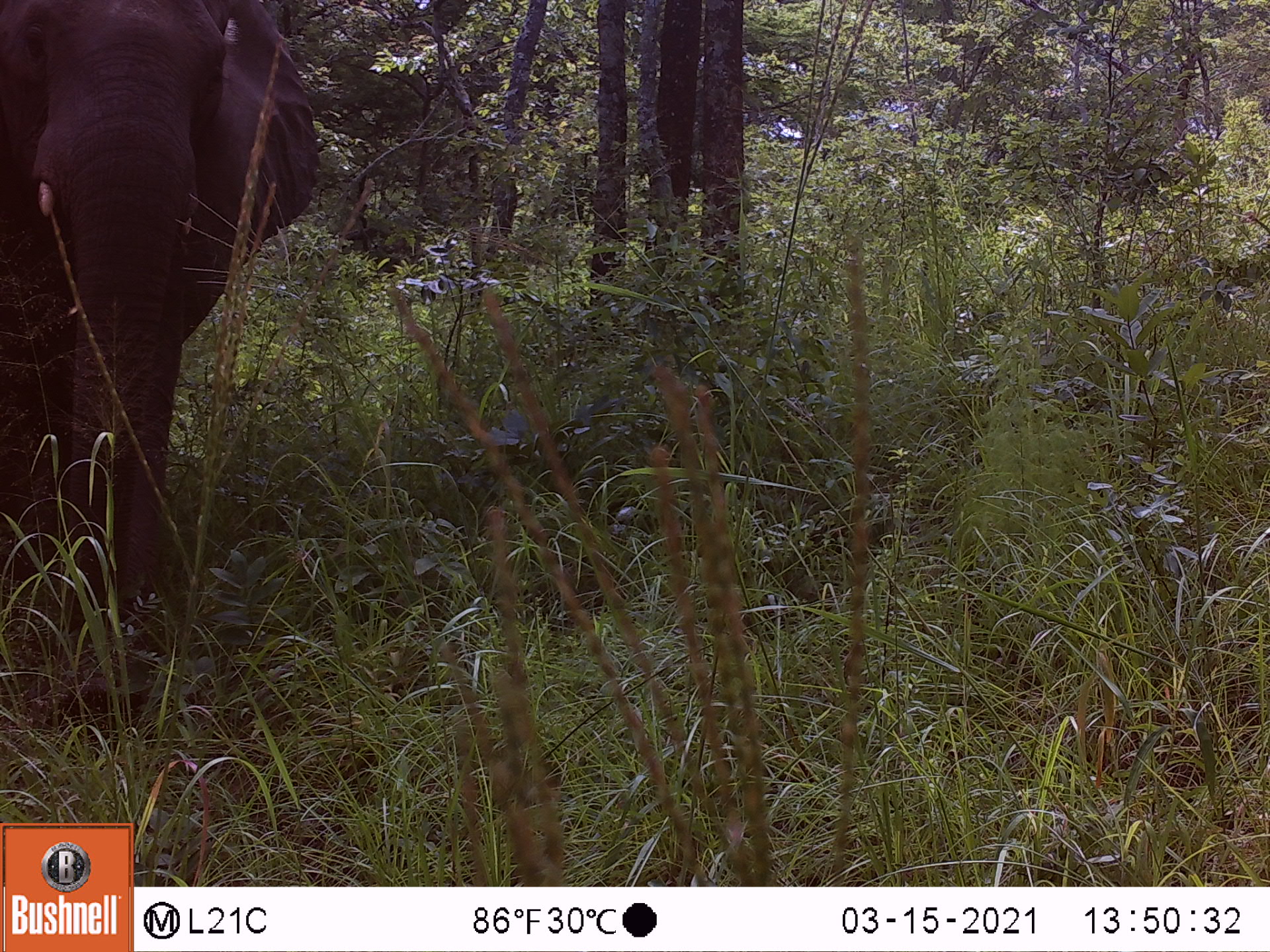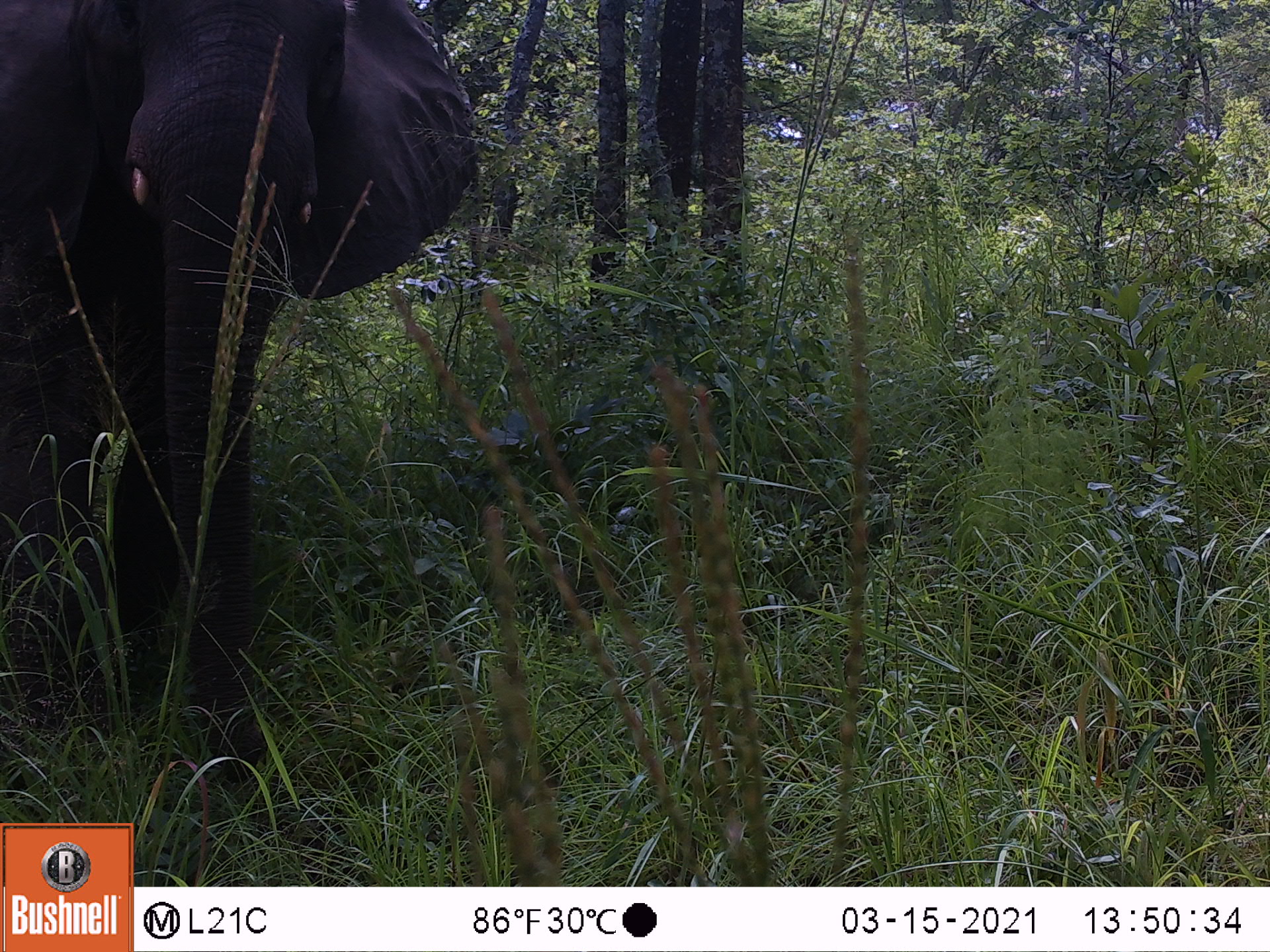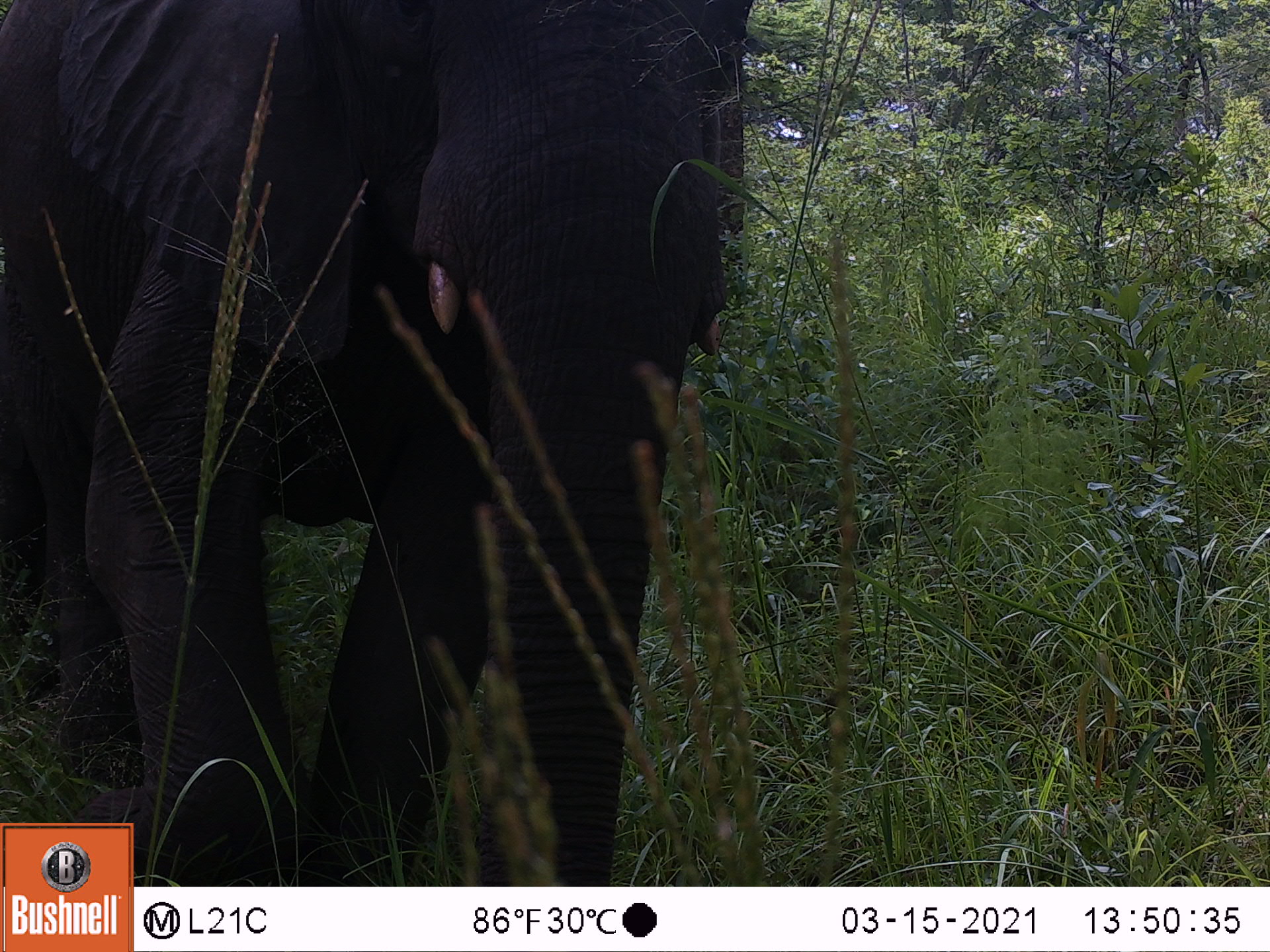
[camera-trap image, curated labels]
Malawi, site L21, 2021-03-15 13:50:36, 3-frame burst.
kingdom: Animalia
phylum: Chordata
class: Mammalia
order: Proboscidea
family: Elephantidae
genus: Loxodonta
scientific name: Loxodonta africana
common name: african savanna elephant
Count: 1.